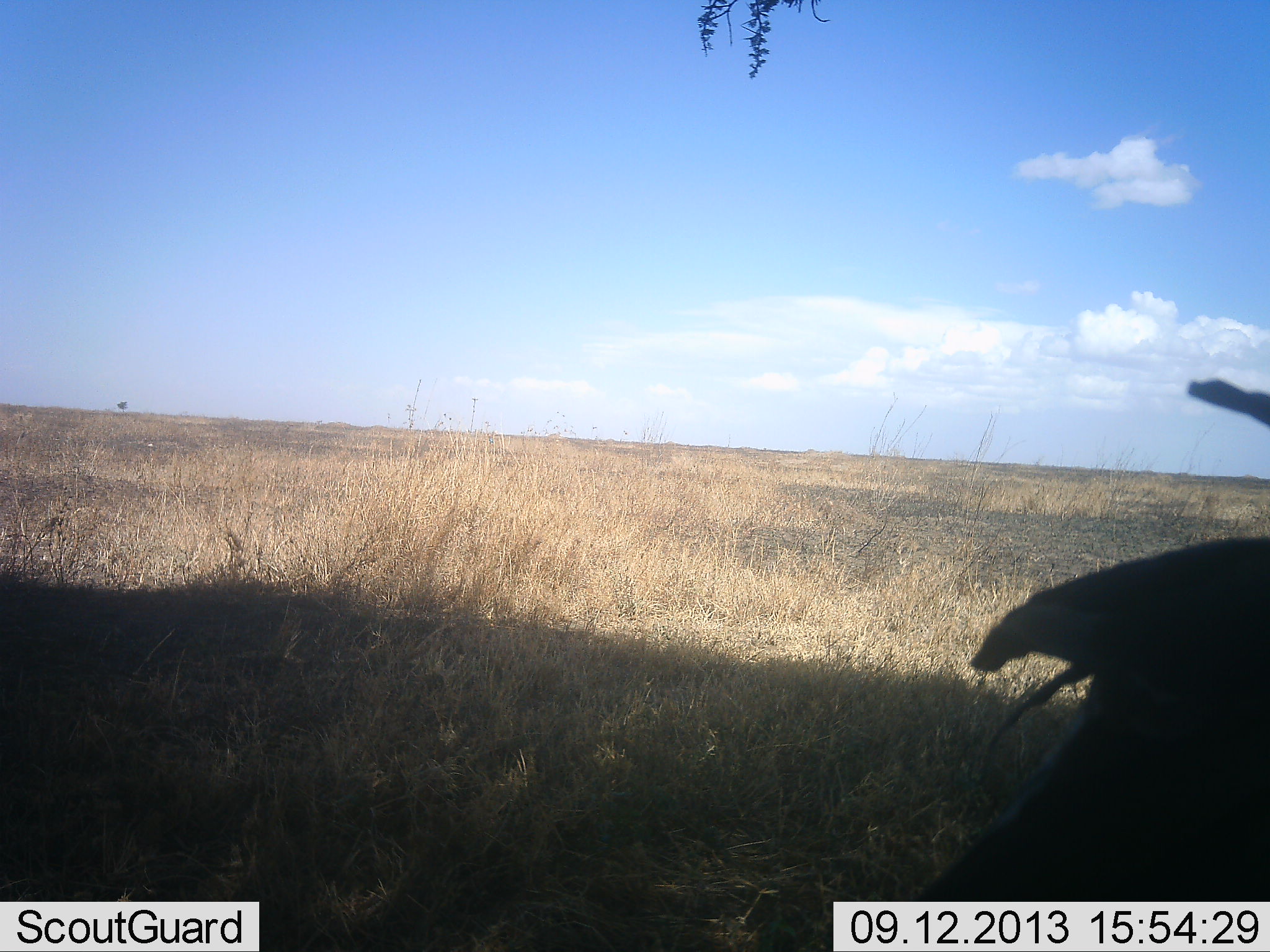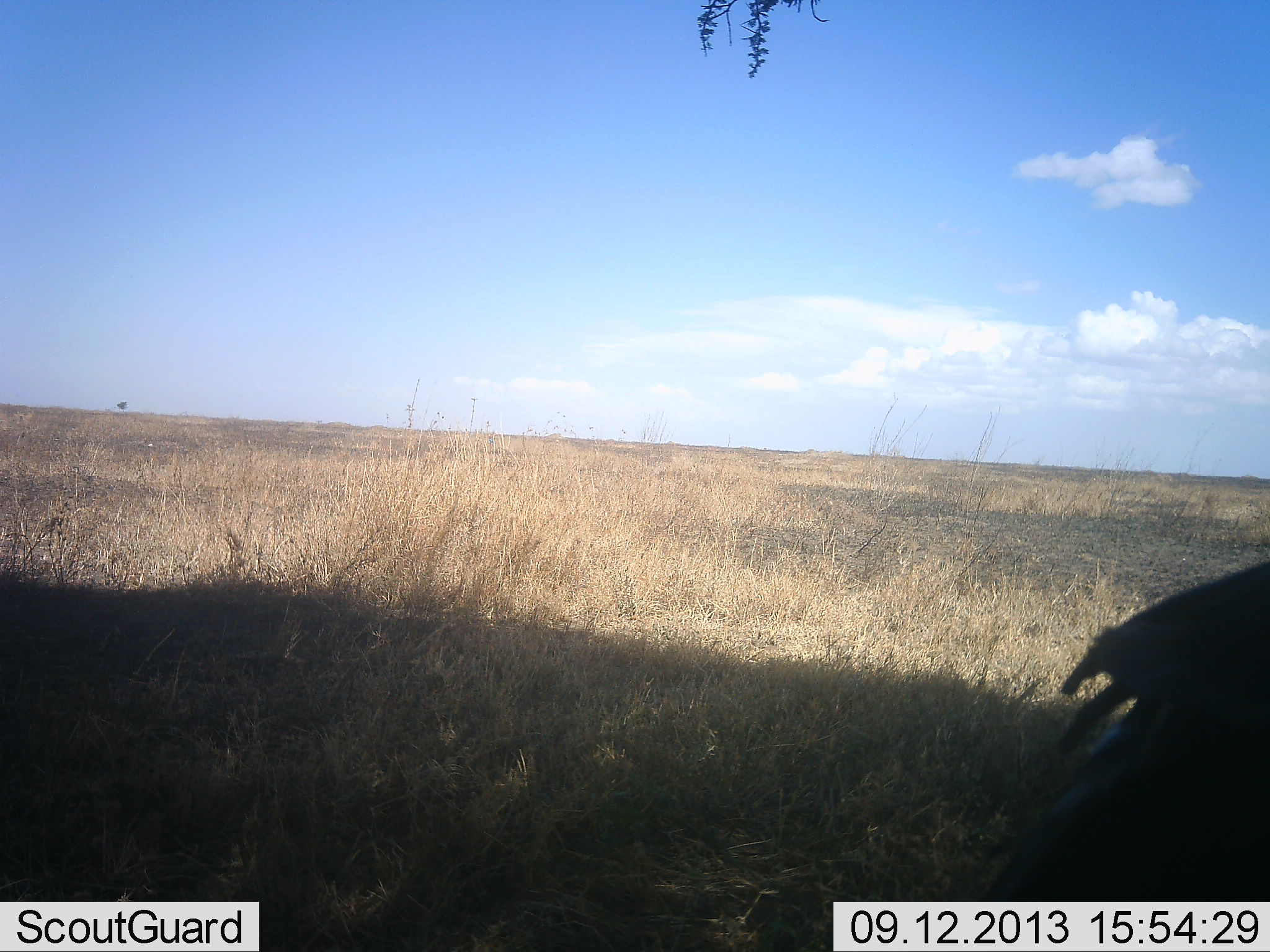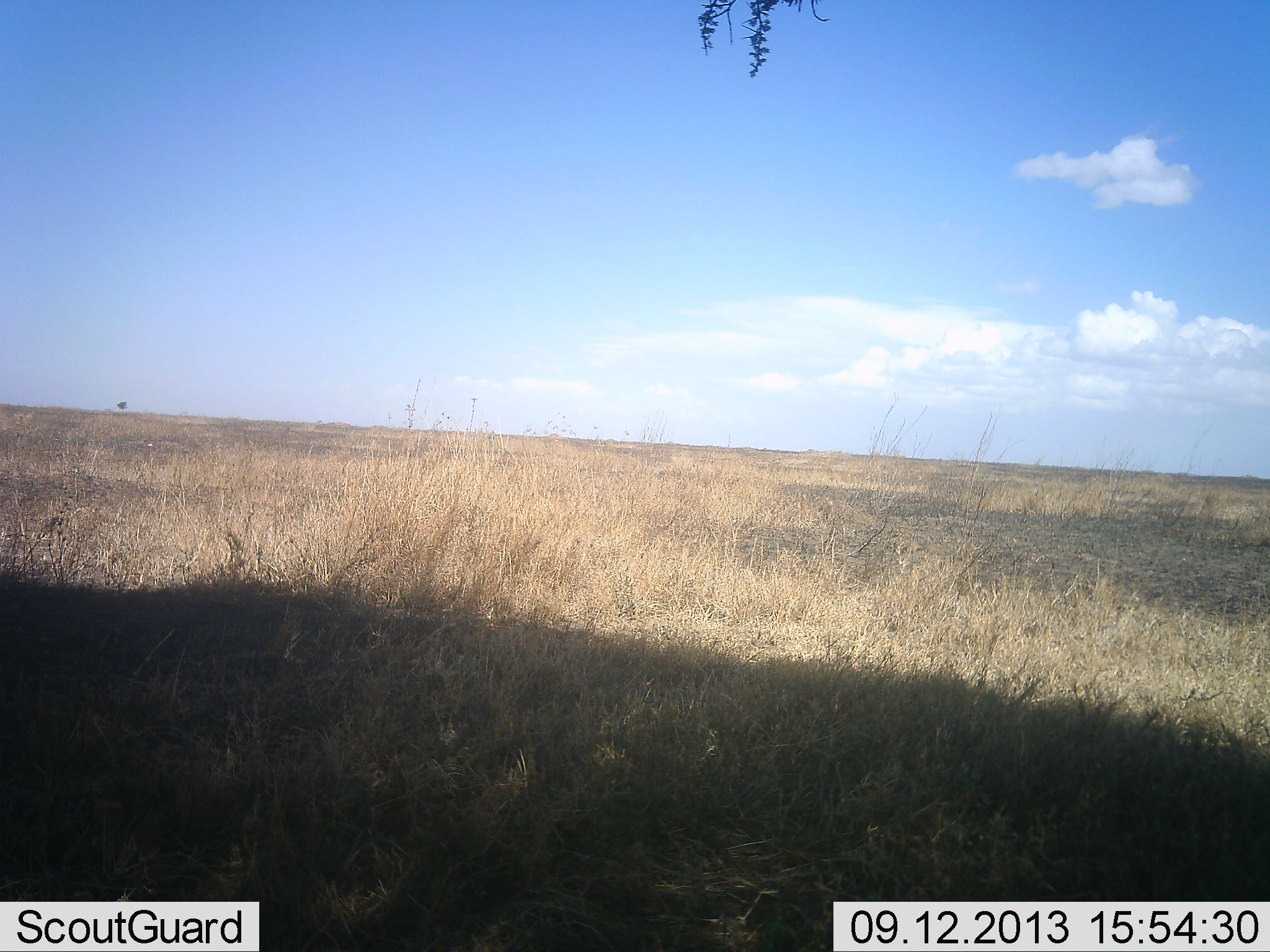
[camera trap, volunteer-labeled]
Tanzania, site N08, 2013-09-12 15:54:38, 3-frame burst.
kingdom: Animalia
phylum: Chordata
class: Aves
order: Accipitriformes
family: Sagittariidae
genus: Sagittarius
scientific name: Sagittarius serpentarius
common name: secretary bird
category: secretarybird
Secretarybird (secretary bird) (Sagittarius serpentarius), count 1. Behavior (volunteer vote fractions): standing 30%, resting 0%, moving 70%, interacting 0%. Young present (vote fraction): 0%. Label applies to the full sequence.